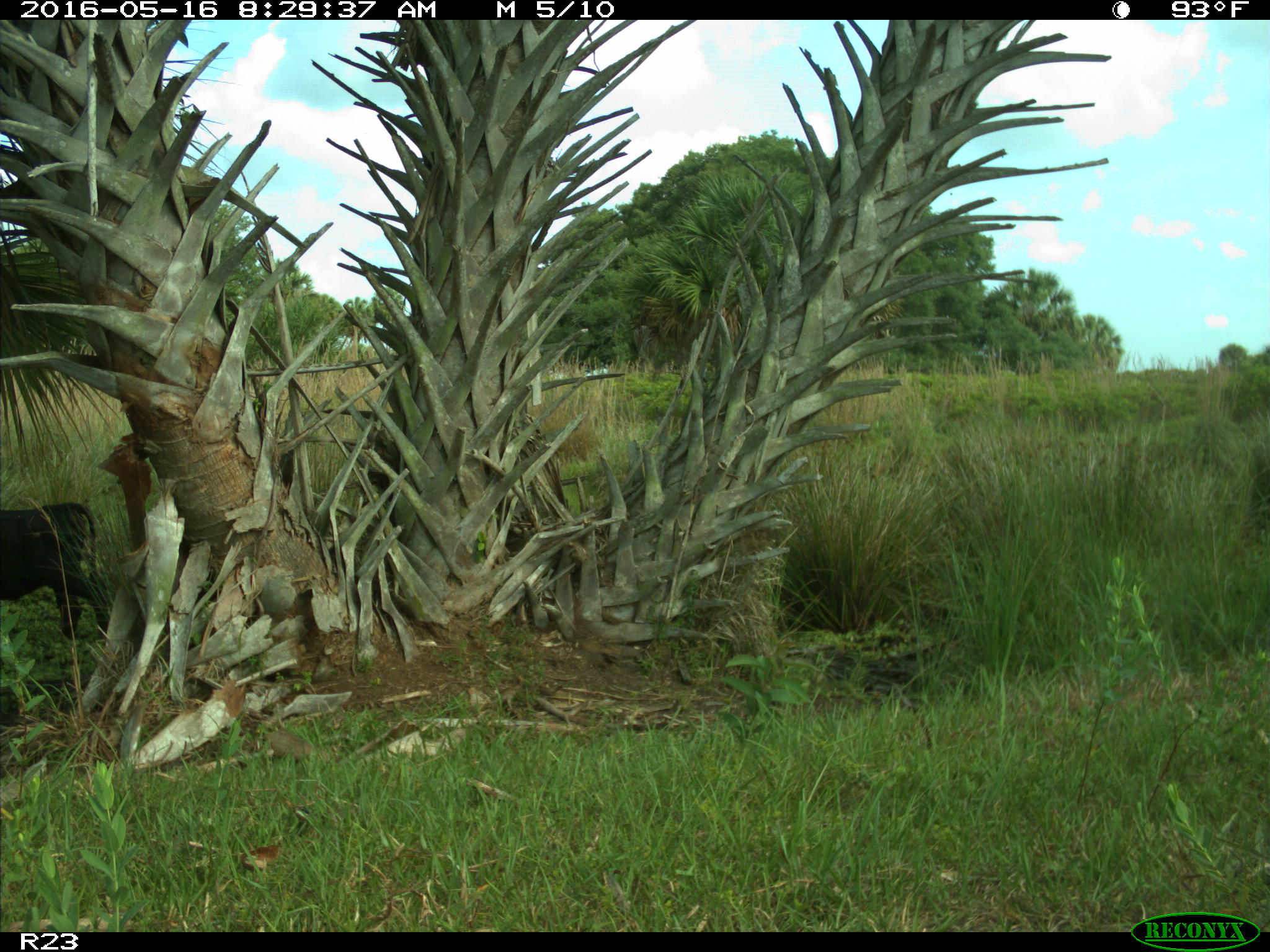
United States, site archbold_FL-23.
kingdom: Animalia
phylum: Chordata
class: Mammalia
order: Artiodactyla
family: Bovidae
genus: Bos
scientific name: Bos taurus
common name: domestic cow